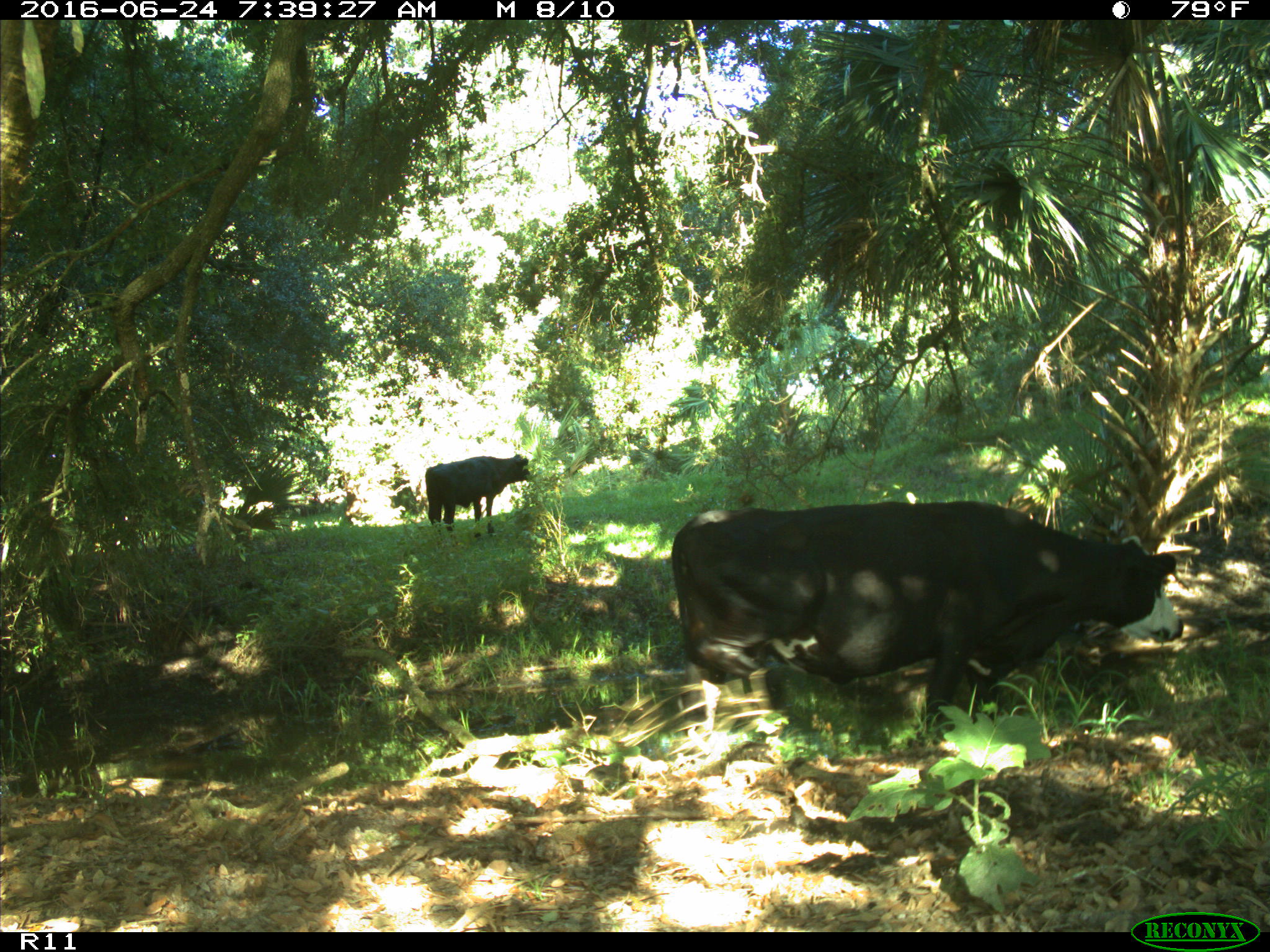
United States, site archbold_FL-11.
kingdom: Animalia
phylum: Chordata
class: Mammalia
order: Artiodactyla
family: Bovidae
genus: Bos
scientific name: Bos taurus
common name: domestic cow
Bos taurus (domestic cow).